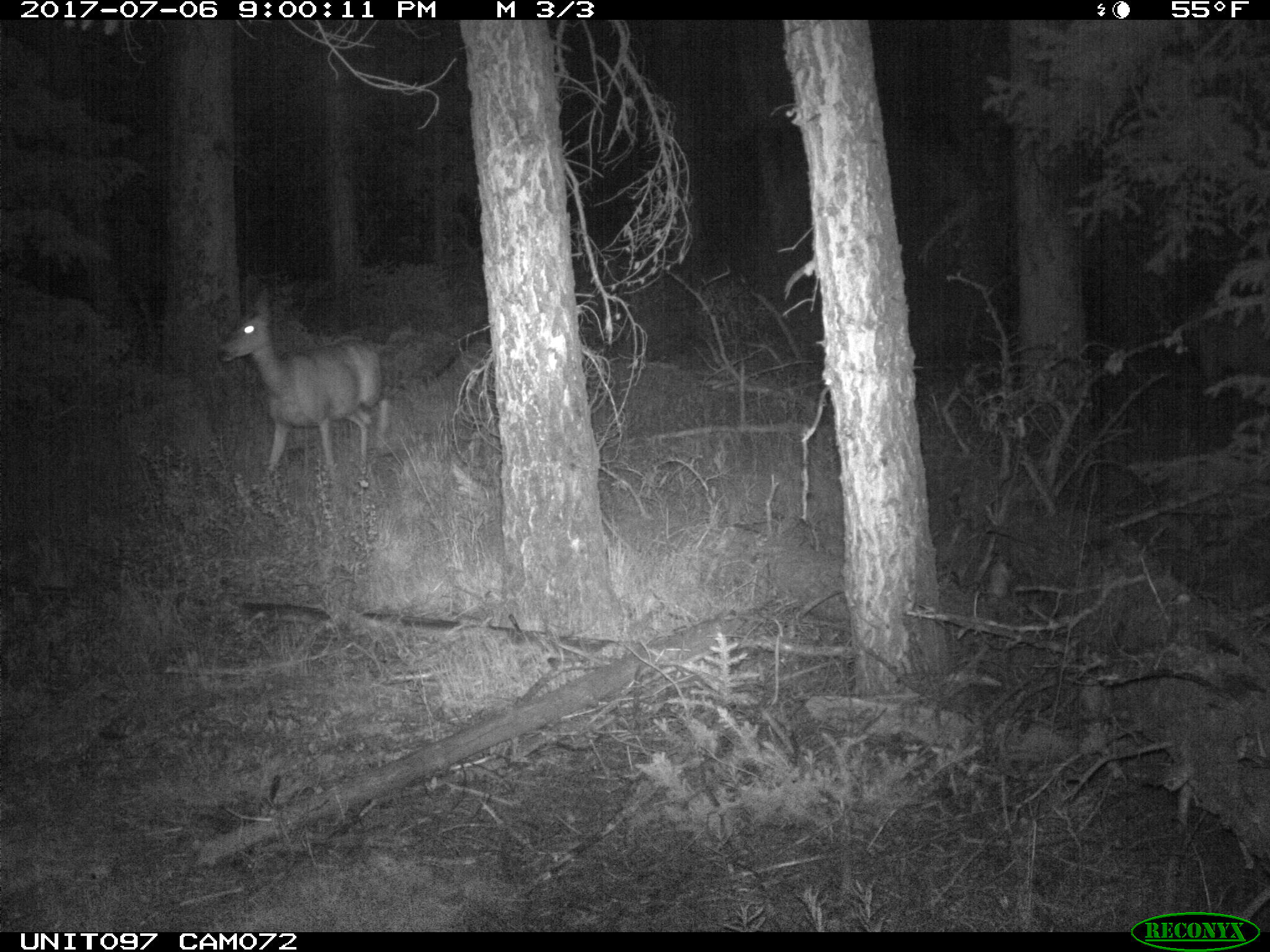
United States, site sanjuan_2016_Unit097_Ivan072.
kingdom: Animalia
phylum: Chordata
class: Mammalia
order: Artiodactyla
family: Cervidae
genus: Odocoileus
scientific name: Odocoileus hemionus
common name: mule deer